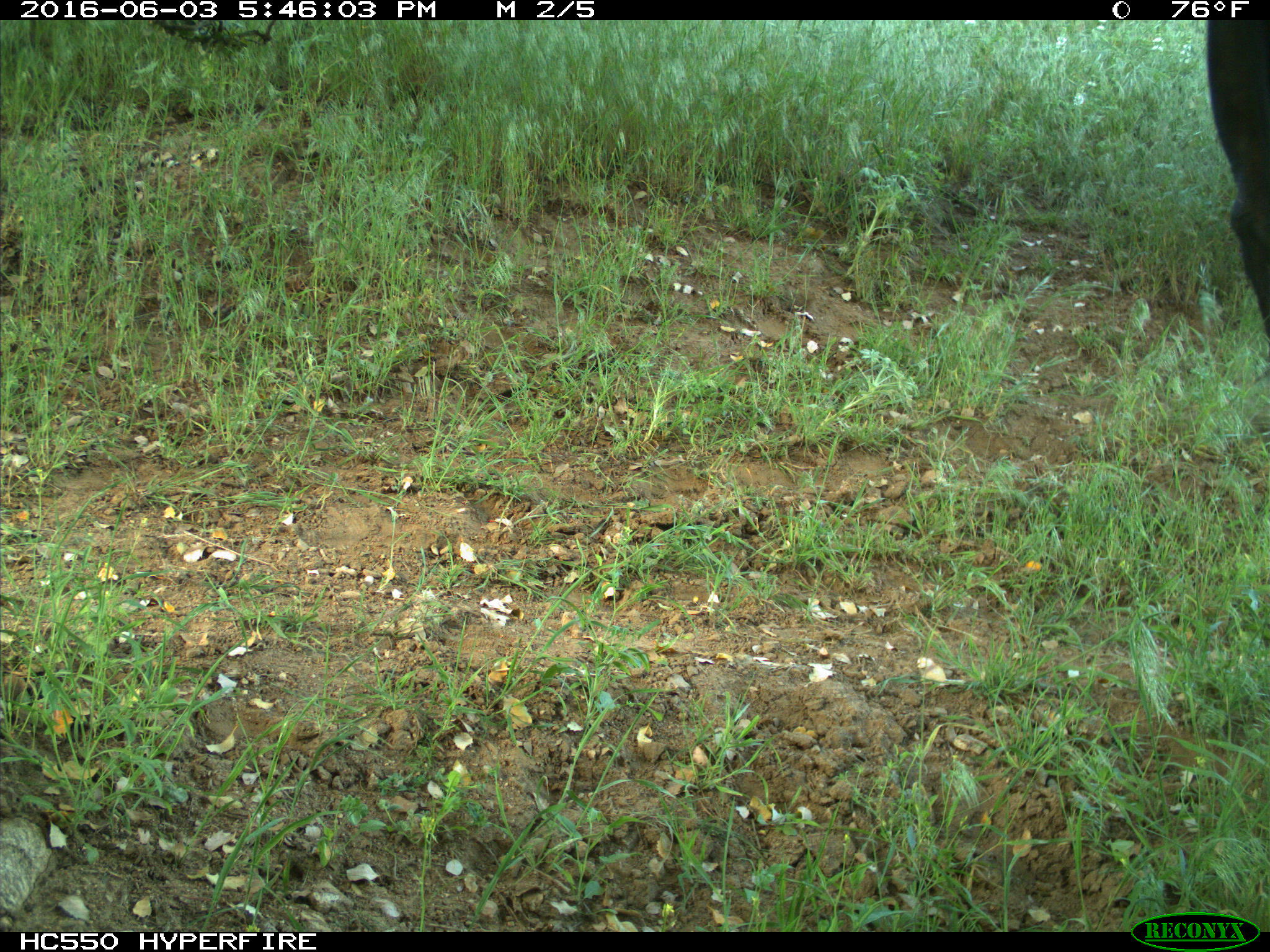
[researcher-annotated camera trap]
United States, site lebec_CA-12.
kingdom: Animalia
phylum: Chordata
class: Mammalia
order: Artiodactyla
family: Bovidae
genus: Bos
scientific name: Bos taurus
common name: domestic cow